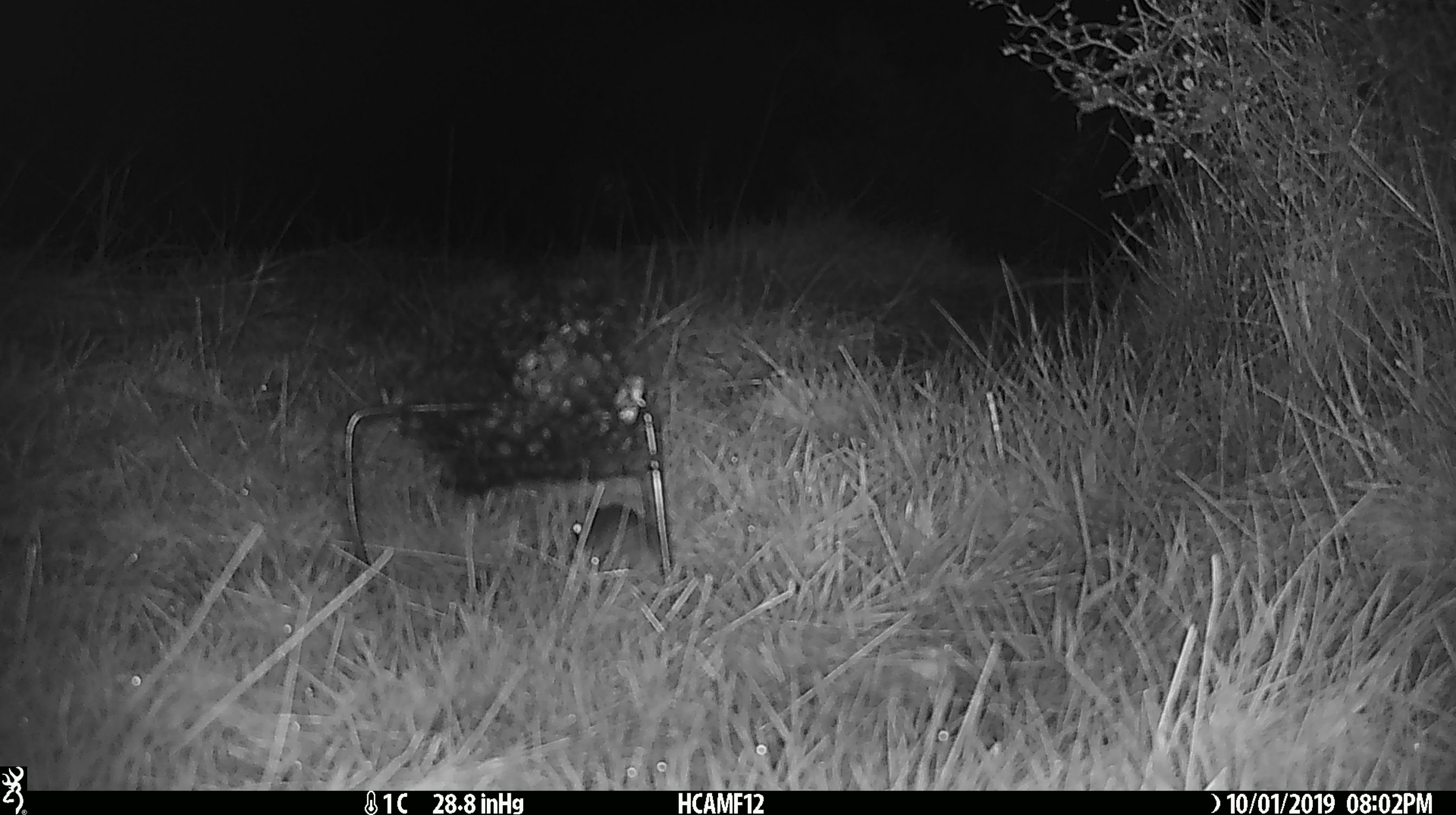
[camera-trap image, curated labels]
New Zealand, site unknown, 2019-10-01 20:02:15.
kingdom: Animalia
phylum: Chordata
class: Mammalia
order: Rodentia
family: Muridae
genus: Mus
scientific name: Mus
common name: mouse